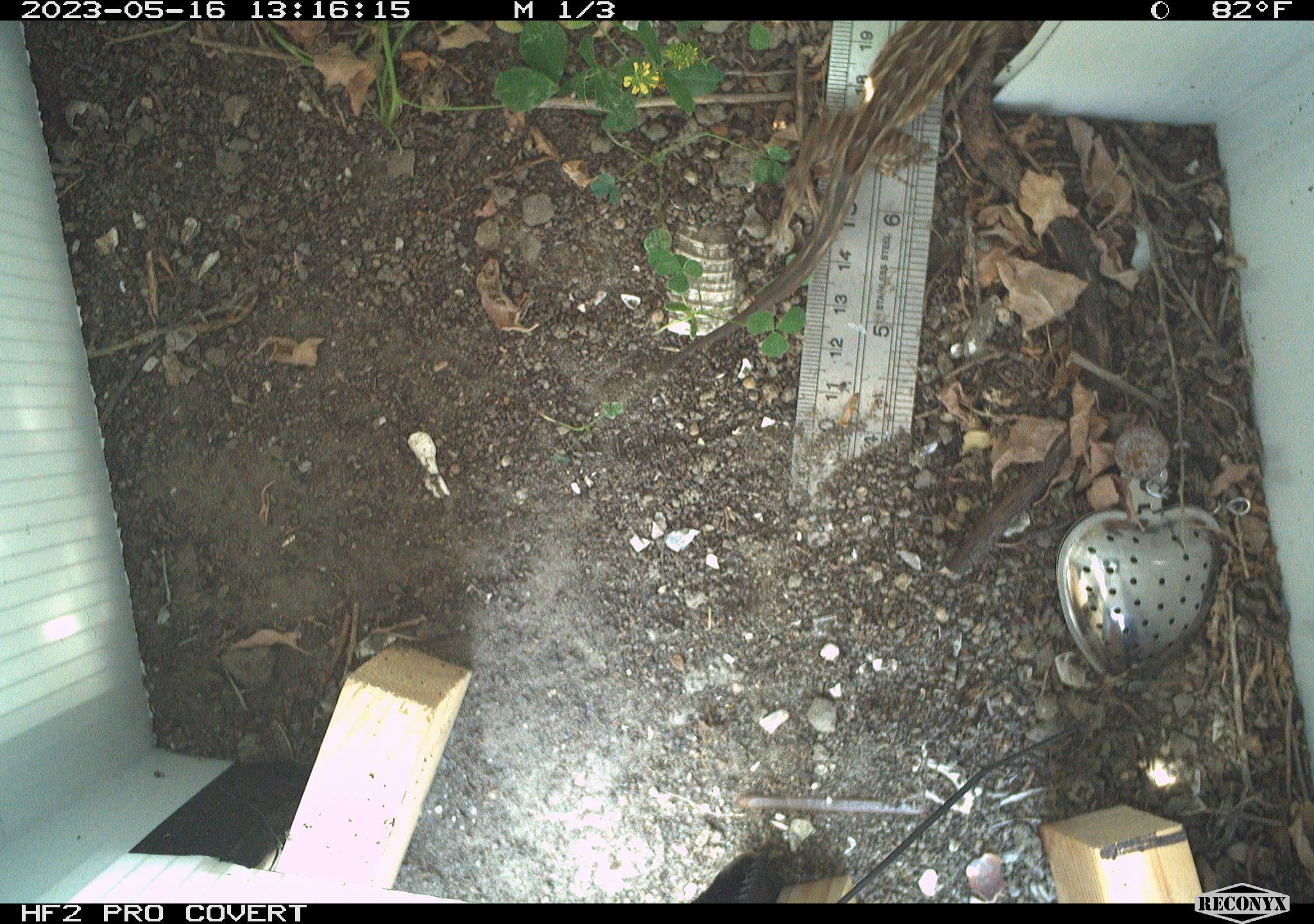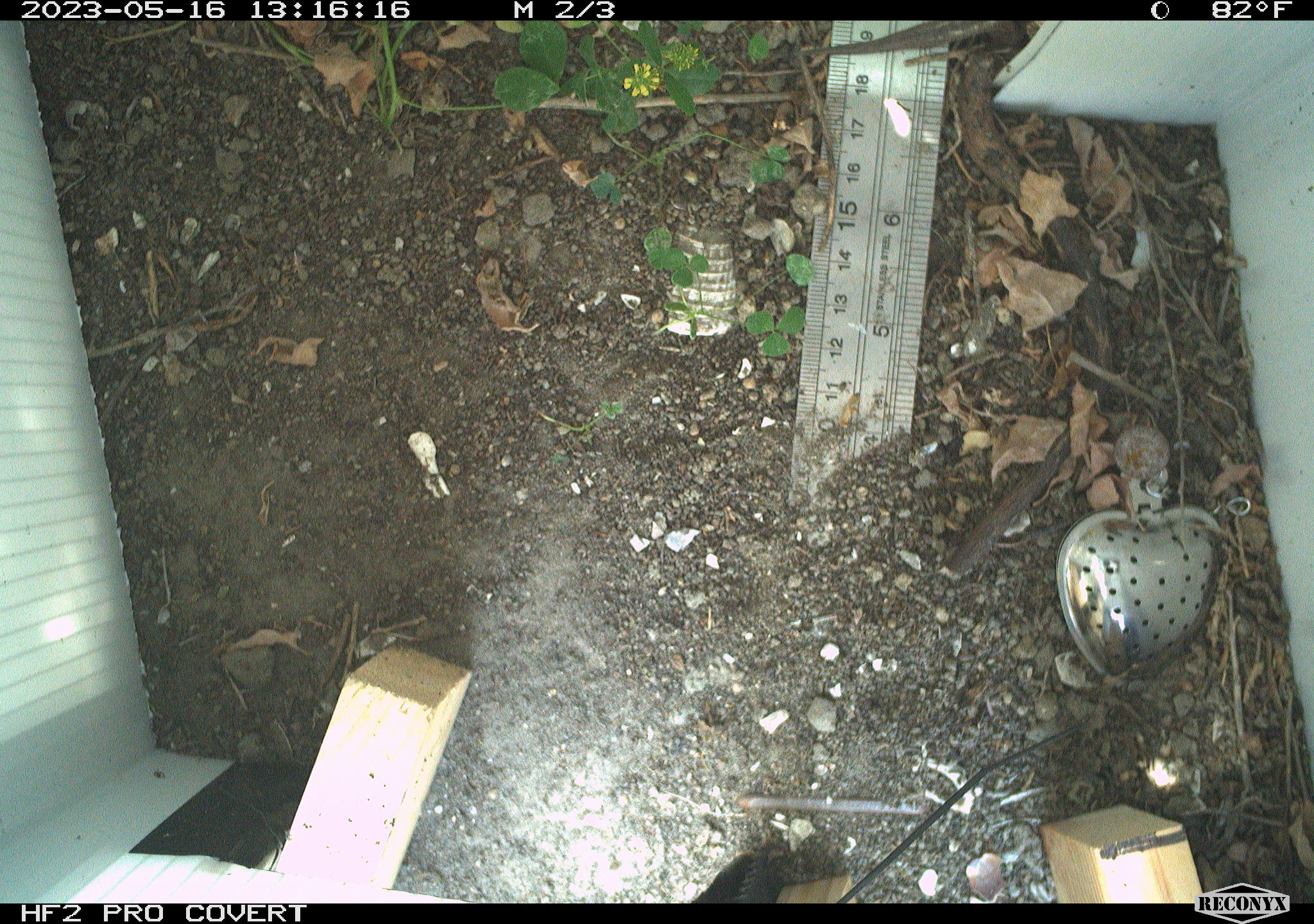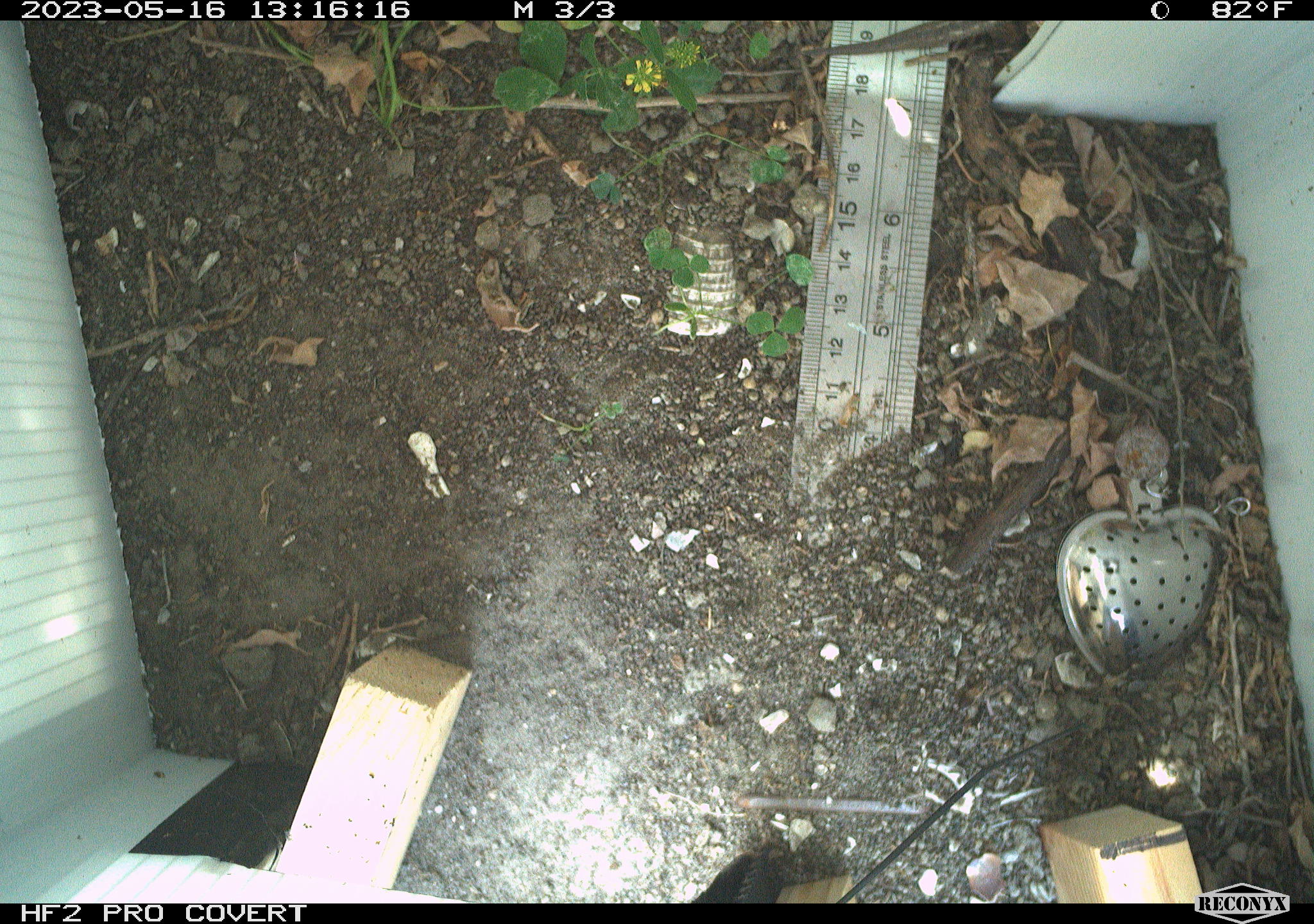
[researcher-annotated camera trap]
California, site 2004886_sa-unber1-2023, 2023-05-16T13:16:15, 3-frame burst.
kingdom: Animalia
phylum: Chordata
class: Reptilia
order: Squamata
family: Phrynosomatidae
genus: Sceloporus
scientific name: Sceloporus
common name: spiny lizards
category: sceloporus species